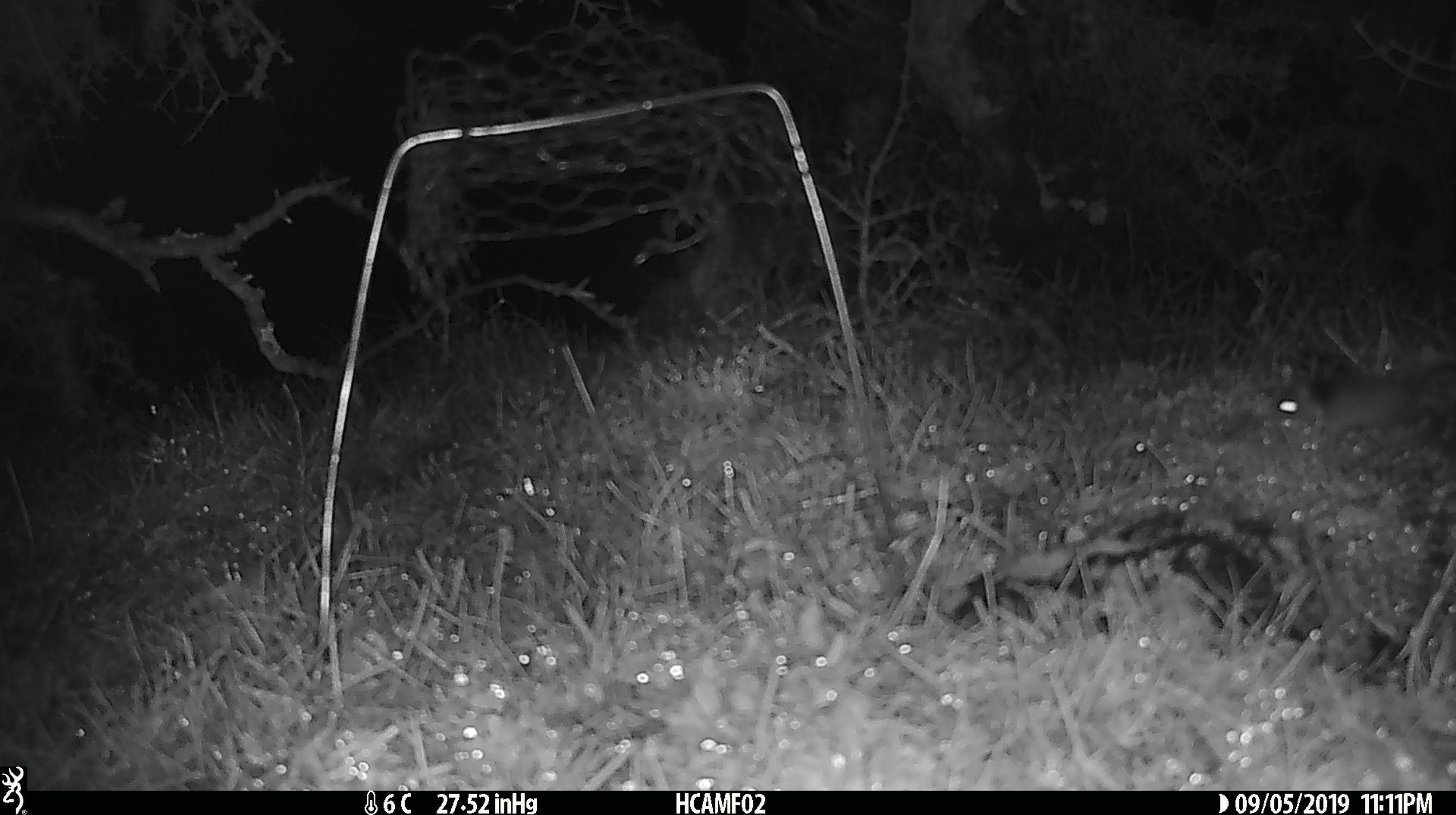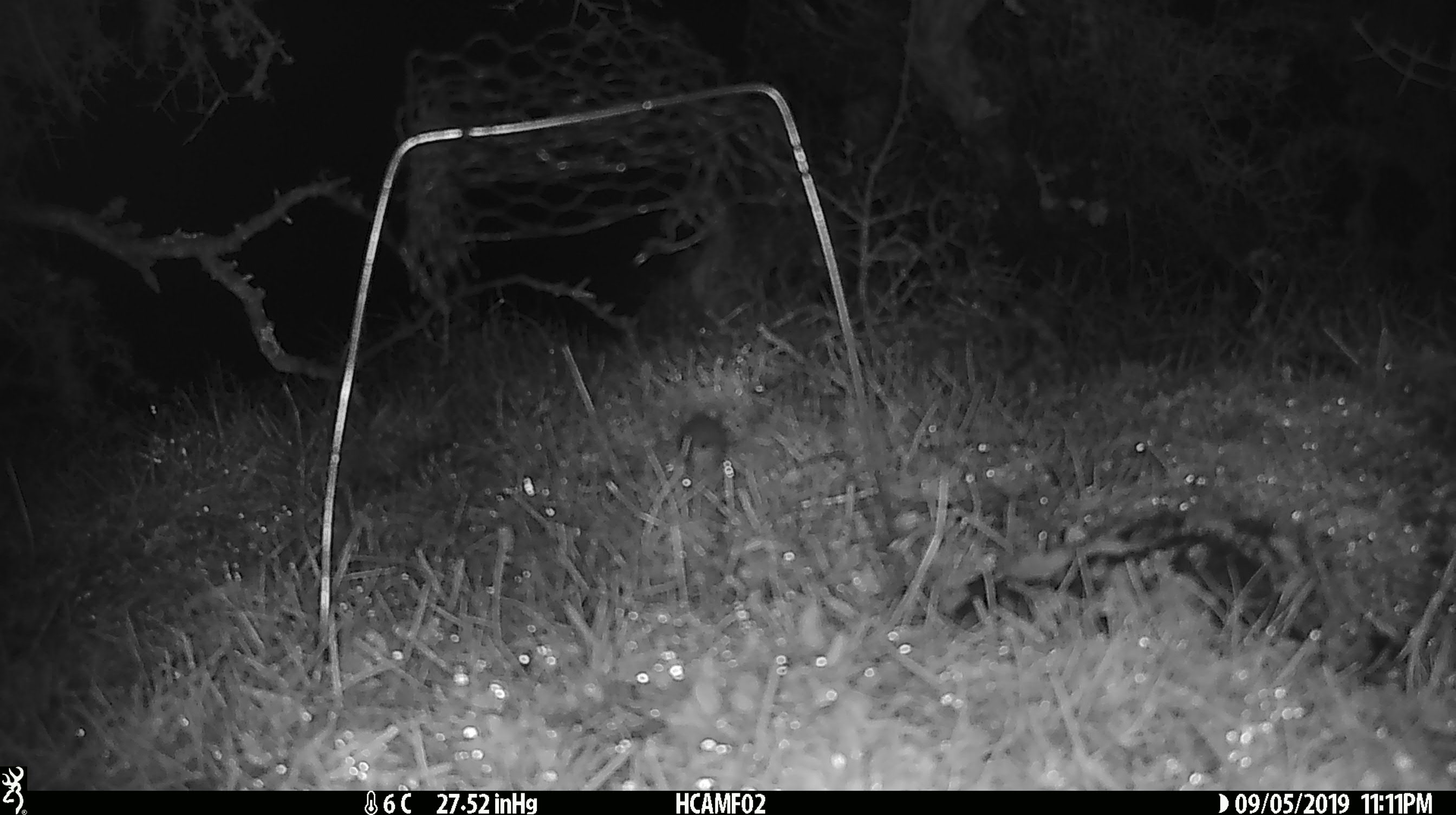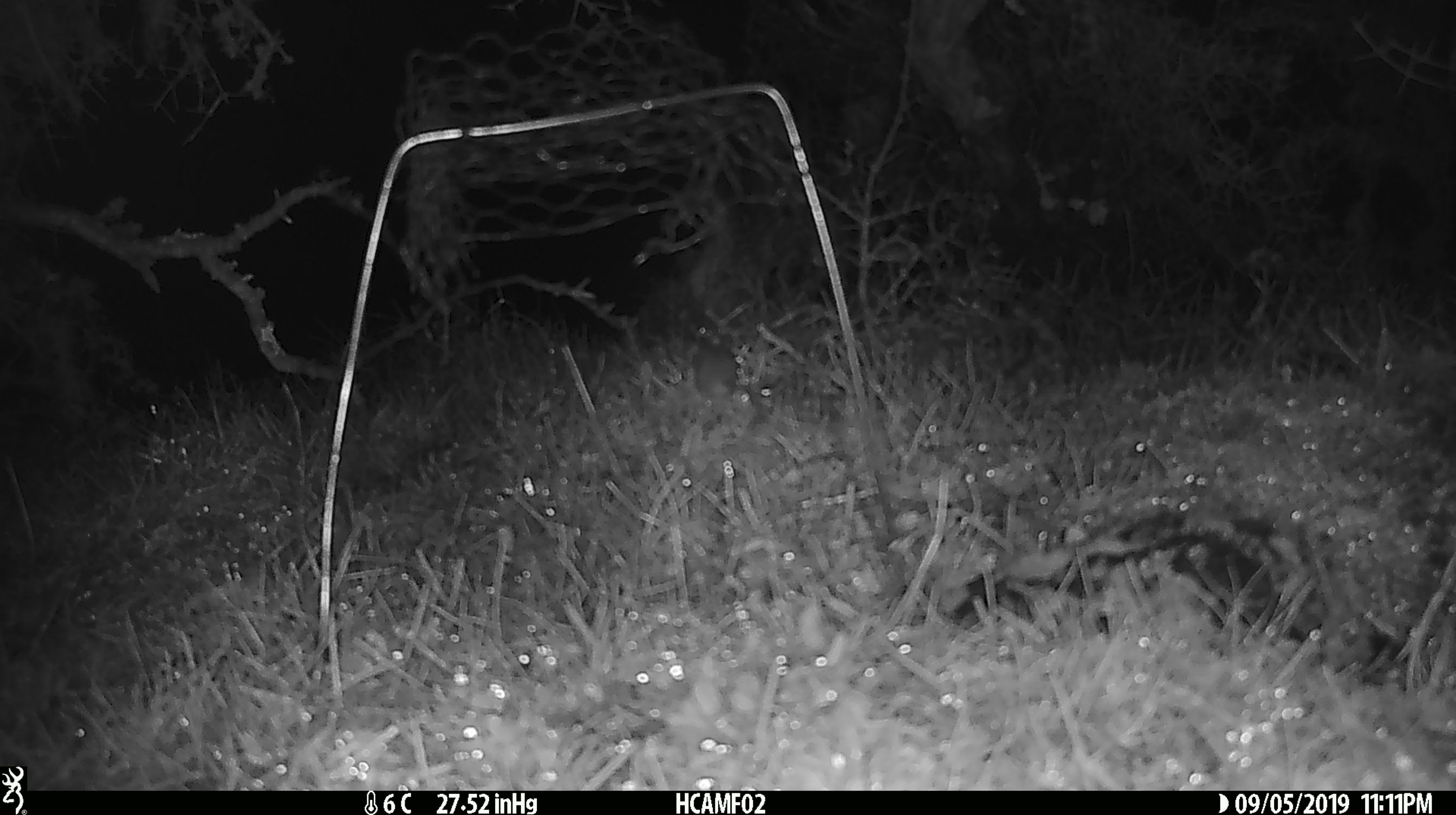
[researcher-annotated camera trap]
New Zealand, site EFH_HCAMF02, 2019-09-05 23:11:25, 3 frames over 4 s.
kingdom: Animalia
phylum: Chordata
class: Mammalia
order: Rodentia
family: Muridae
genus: Mus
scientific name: Mus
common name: mouse